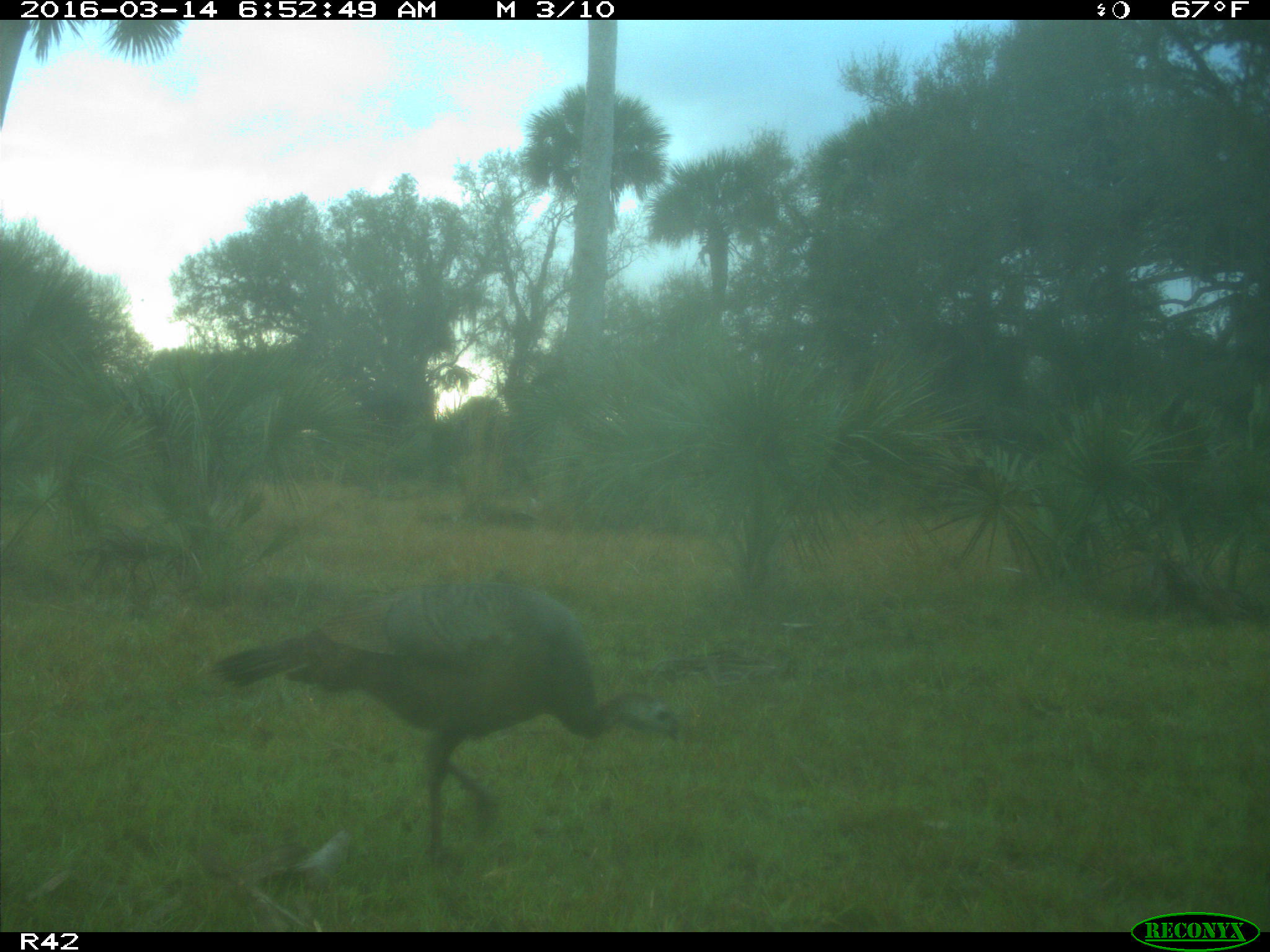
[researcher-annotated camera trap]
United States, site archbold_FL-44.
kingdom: Animalia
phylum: Chordata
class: Aves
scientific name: Aves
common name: birds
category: unidentified bird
Unidentified bird (birds) (Aves).